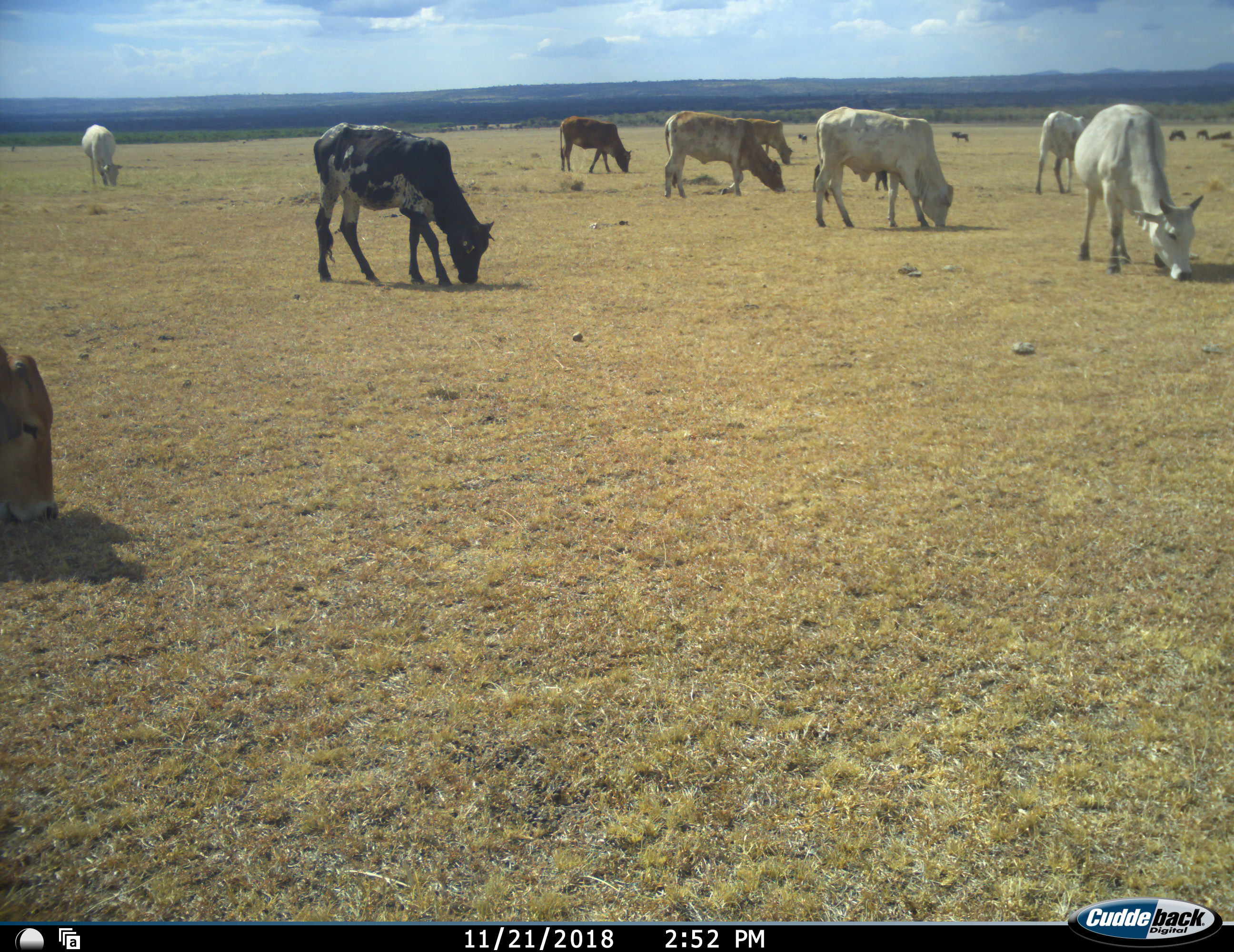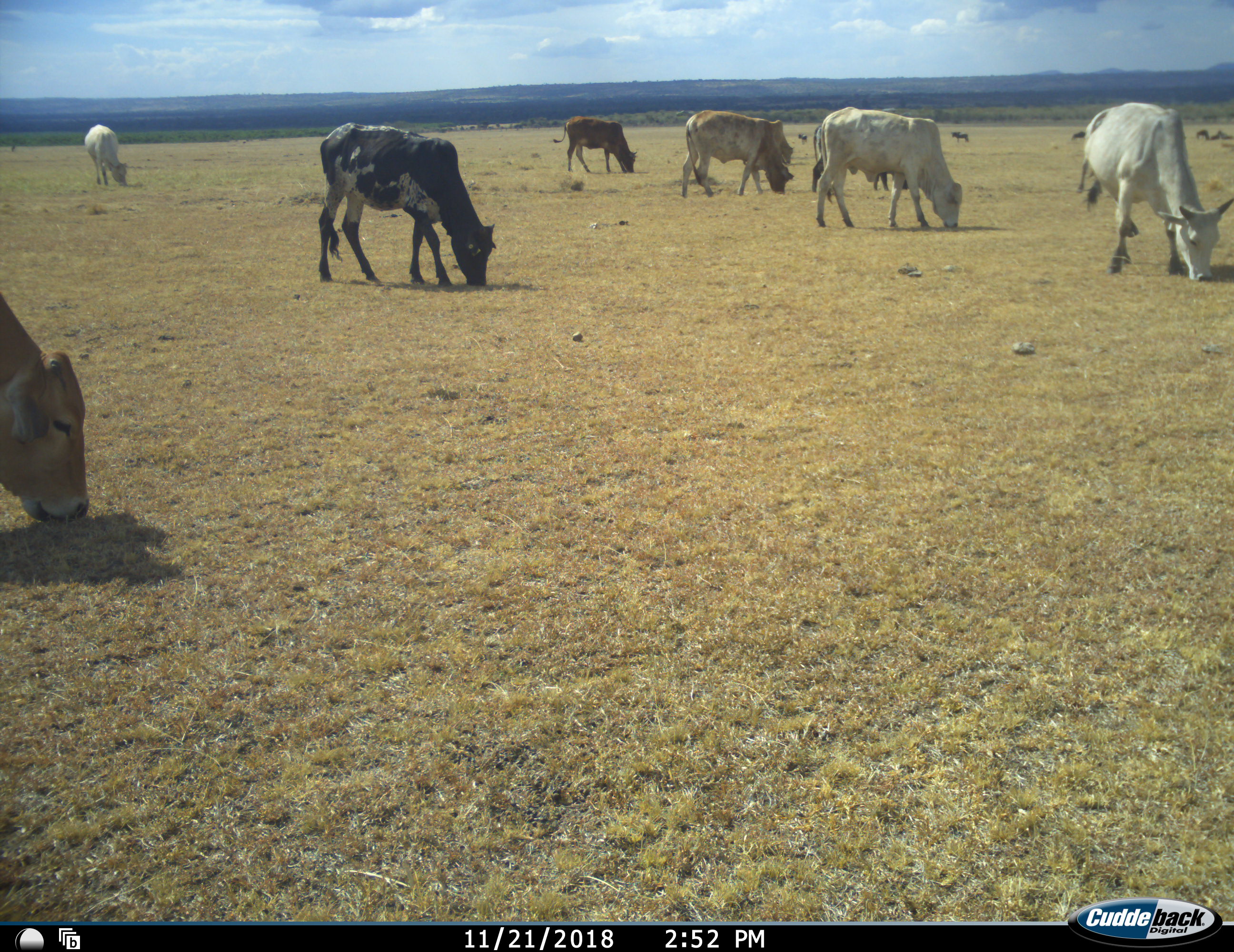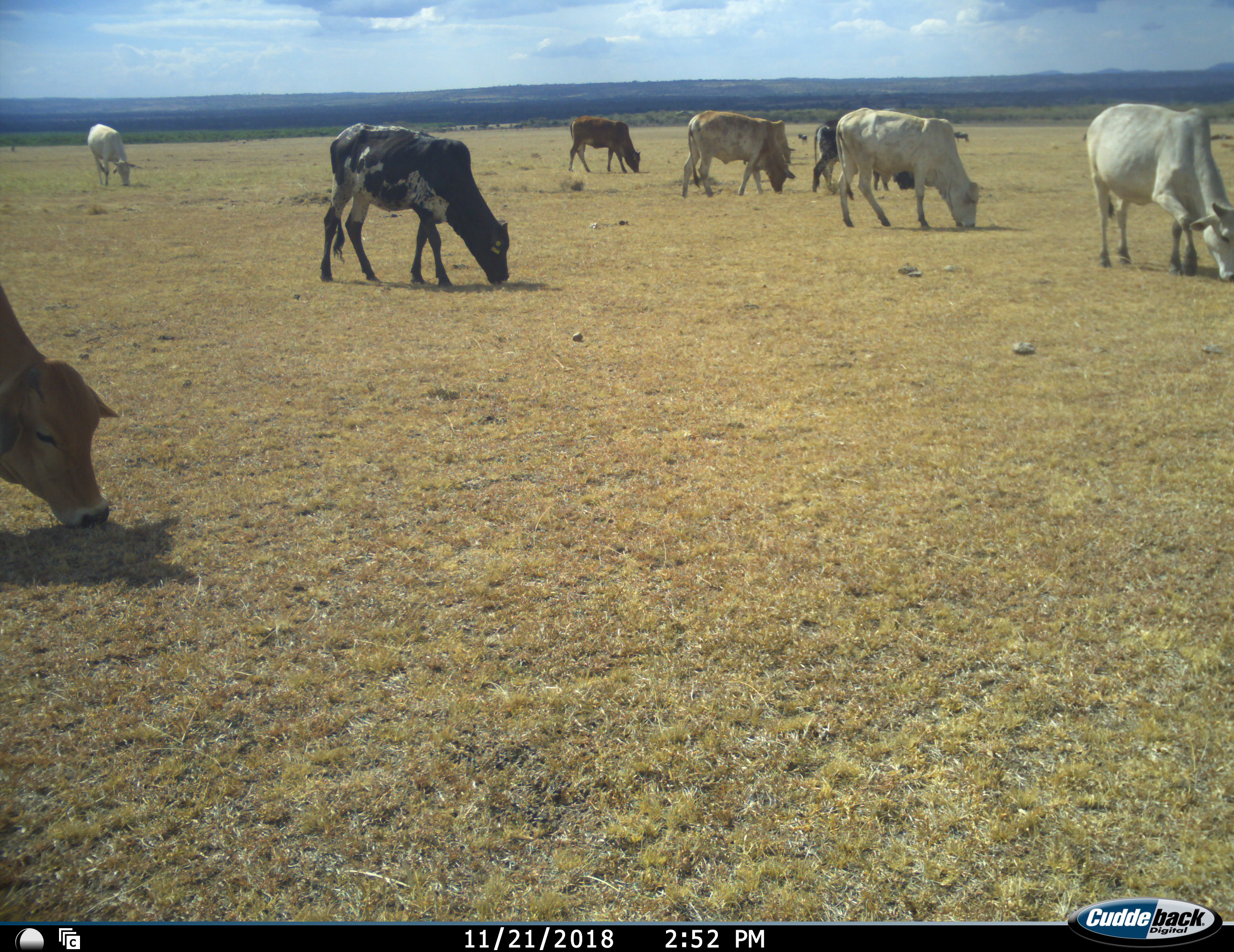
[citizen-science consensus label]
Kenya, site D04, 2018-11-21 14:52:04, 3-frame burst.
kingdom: Animalia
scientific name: Animalia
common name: animal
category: domesticanimal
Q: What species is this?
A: Domesticanimal (animal) (Animalia).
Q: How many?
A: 10.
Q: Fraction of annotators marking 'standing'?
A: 20%.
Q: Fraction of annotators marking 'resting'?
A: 0%.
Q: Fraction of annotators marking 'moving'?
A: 40%.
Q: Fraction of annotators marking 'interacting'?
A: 0%.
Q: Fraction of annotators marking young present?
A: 0%.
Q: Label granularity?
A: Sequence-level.